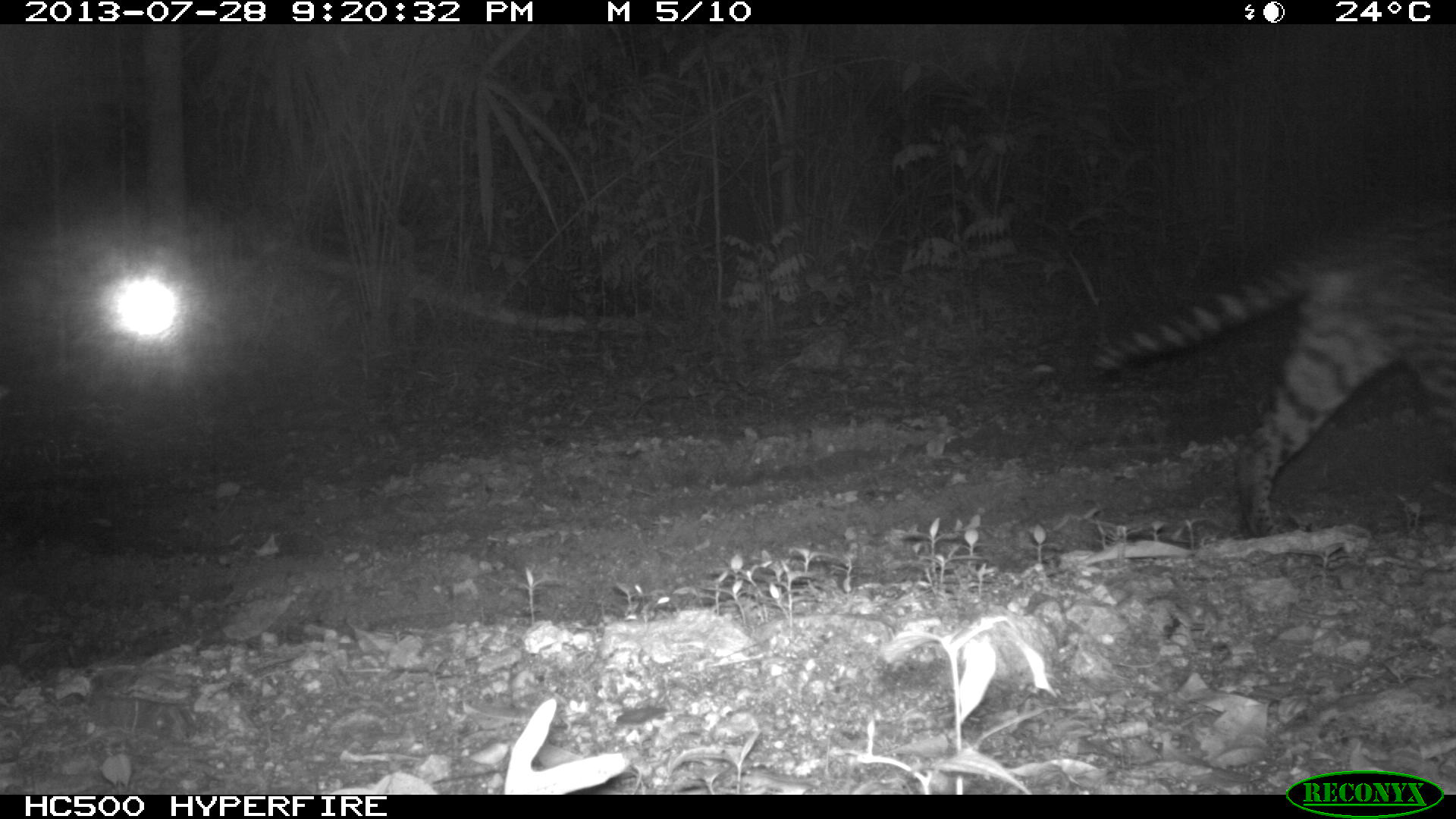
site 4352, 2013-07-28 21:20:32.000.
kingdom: Animalia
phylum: Chordata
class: Mammalia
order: Carnivora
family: Felidae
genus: Leopardus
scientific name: Leopardus pardalis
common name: ocelot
Leopardus pardalis (ocelot), count 1, sex male.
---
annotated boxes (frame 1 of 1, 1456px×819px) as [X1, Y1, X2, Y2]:
leopardus pardalis: [1083, 206, 1456, 532]